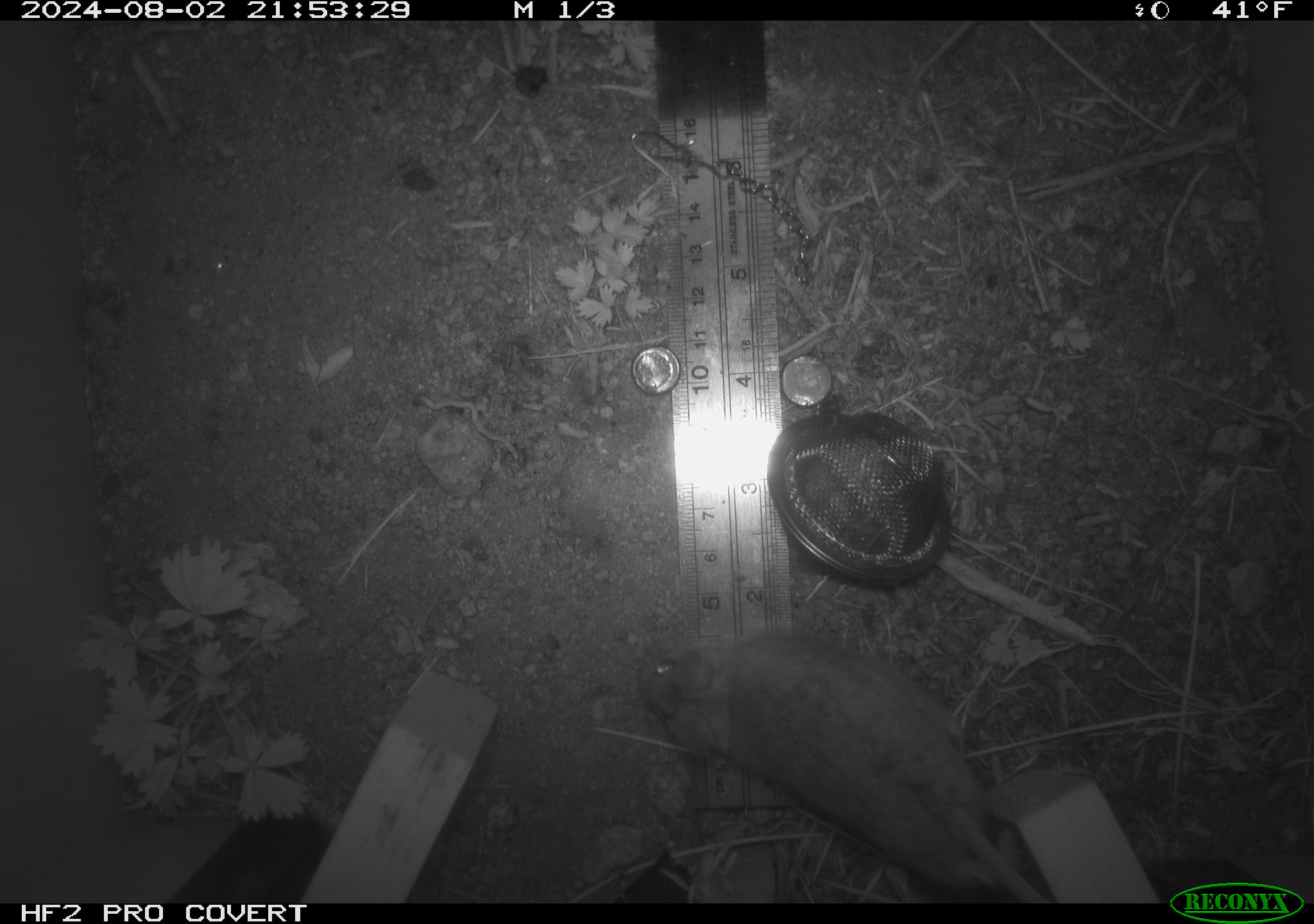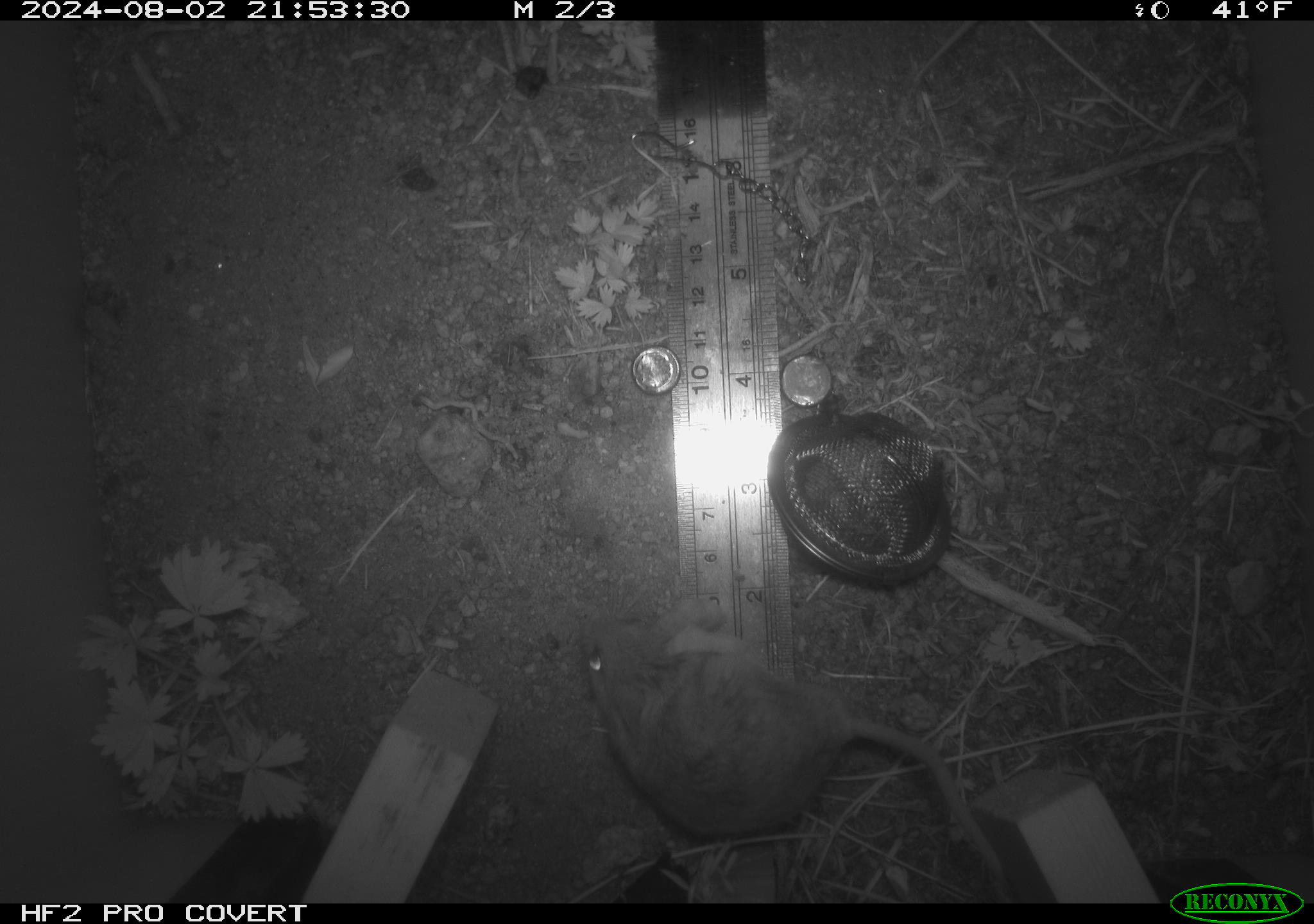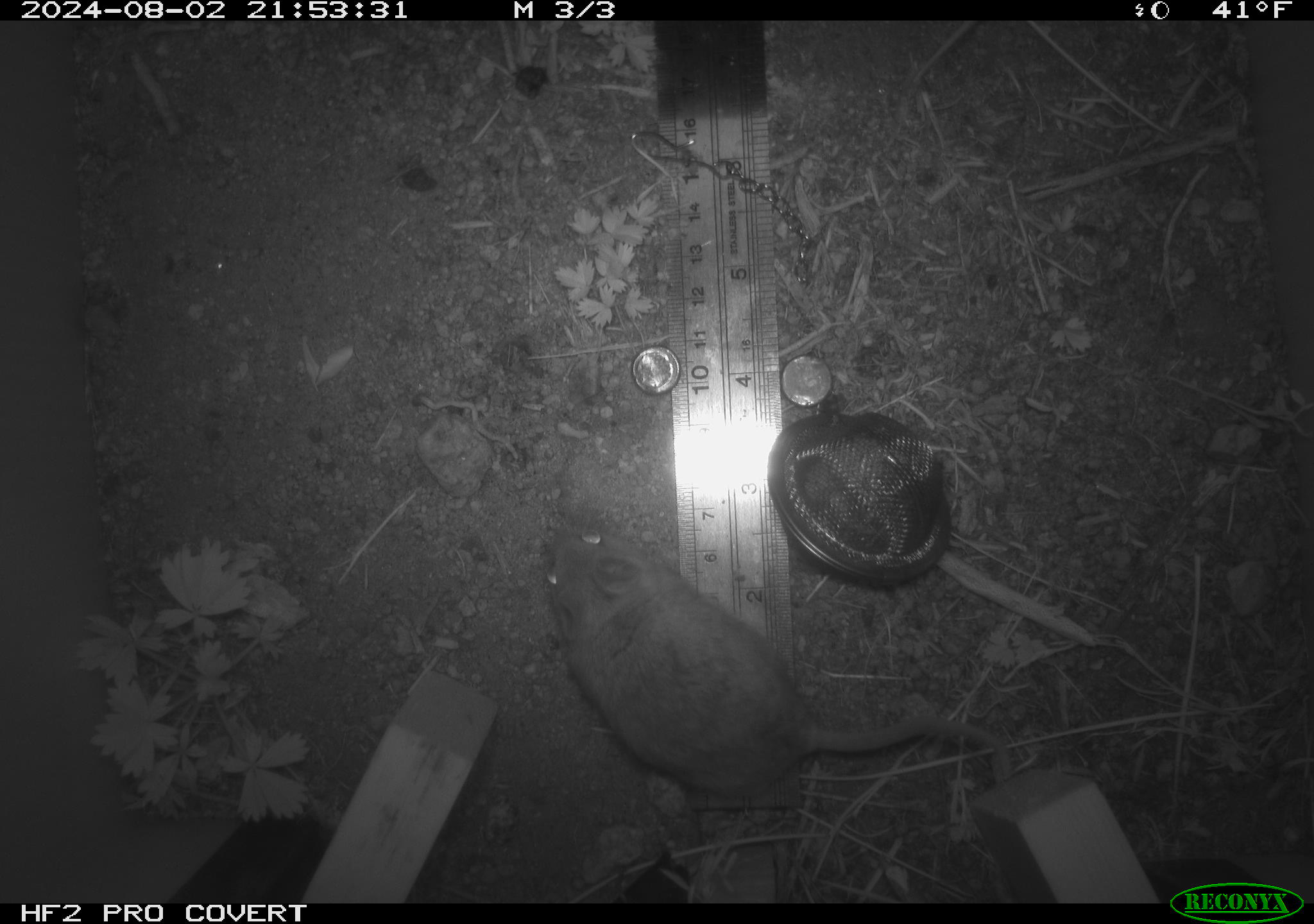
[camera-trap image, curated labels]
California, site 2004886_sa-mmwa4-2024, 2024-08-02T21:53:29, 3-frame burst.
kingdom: Animalia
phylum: Chordata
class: Mammalia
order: Rodentia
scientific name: Rodentia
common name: mouse species